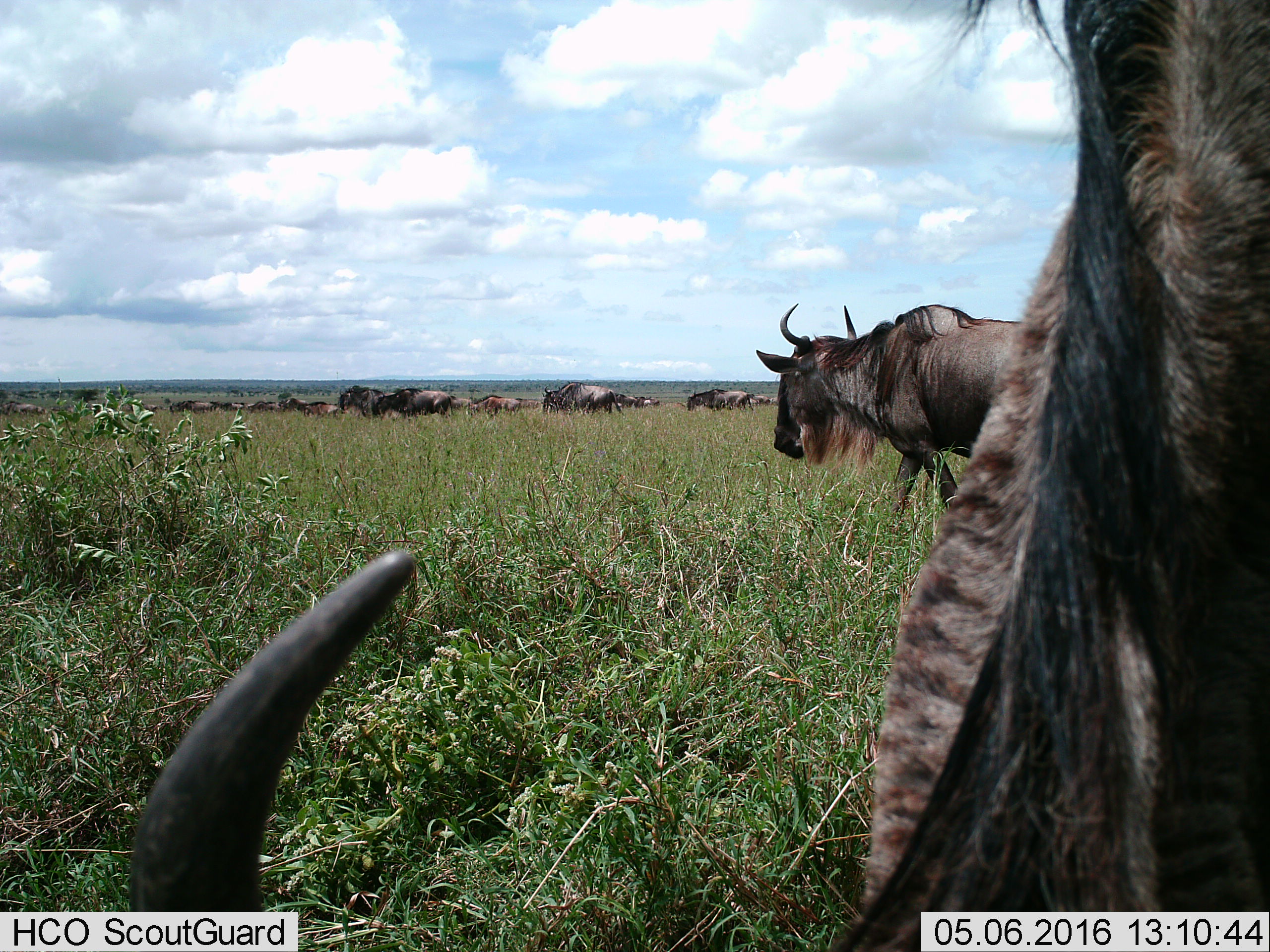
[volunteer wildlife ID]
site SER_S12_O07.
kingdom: Animalia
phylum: Chordata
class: Mammalia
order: Artiodactyla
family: Bovidae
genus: Connochaetes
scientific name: Connochaetes taurinus taurinus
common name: blue wildebeest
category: wildebeestblue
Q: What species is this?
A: Wildebeestblue (blue wildebeest) (Connochaetes taurinus taurinus).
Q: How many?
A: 11-50.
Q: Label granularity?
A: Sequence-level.